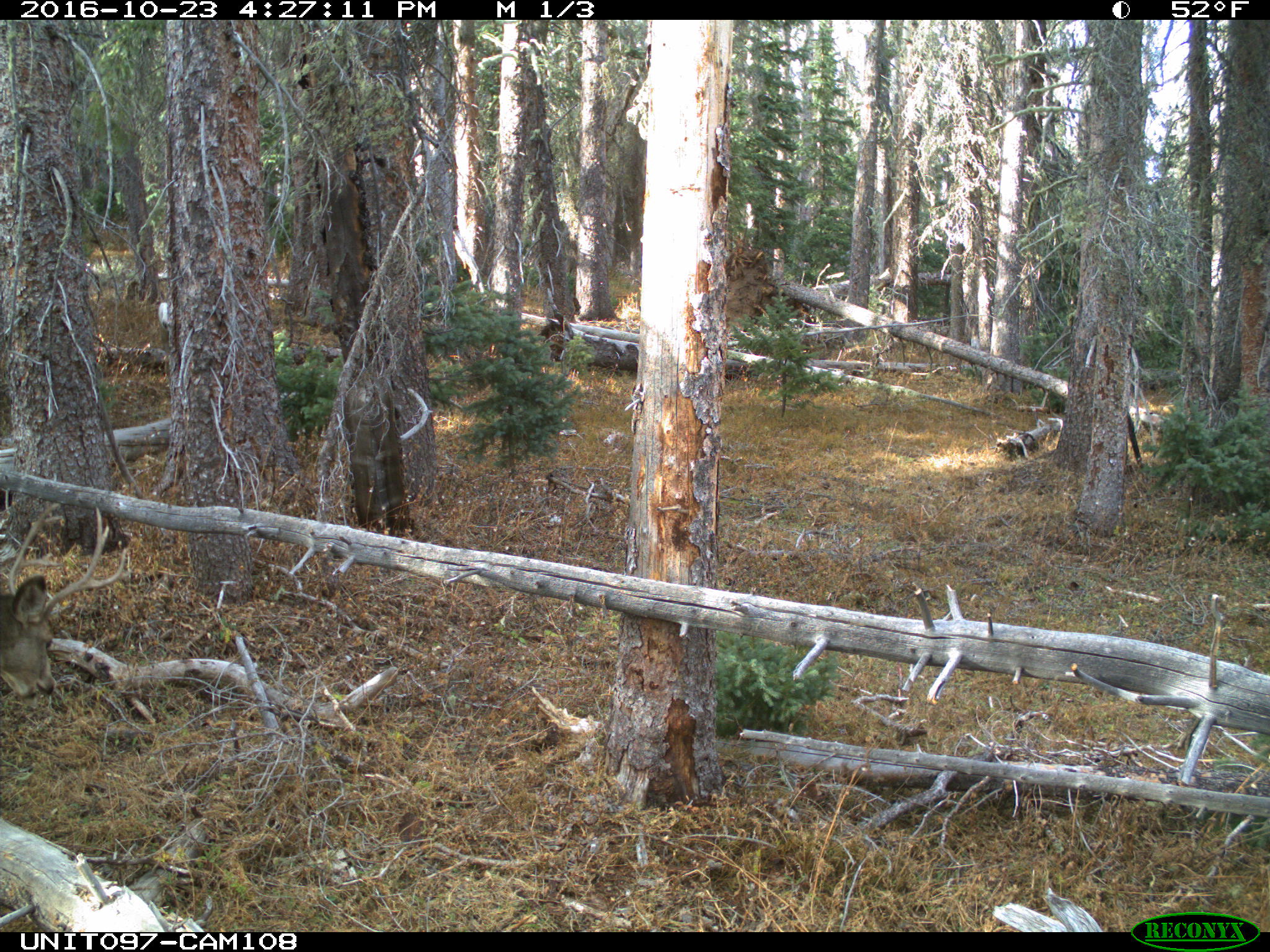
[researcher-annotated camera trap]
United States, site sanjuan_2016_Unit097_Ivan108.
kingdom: Animalia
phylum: Chordata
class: Mammalia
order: Artiodactyla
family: Cervidae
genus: Odocoileus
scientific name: Odocoileus hemionus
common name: mule deer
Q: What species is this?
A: Odocoileus hemionus (mule deer).